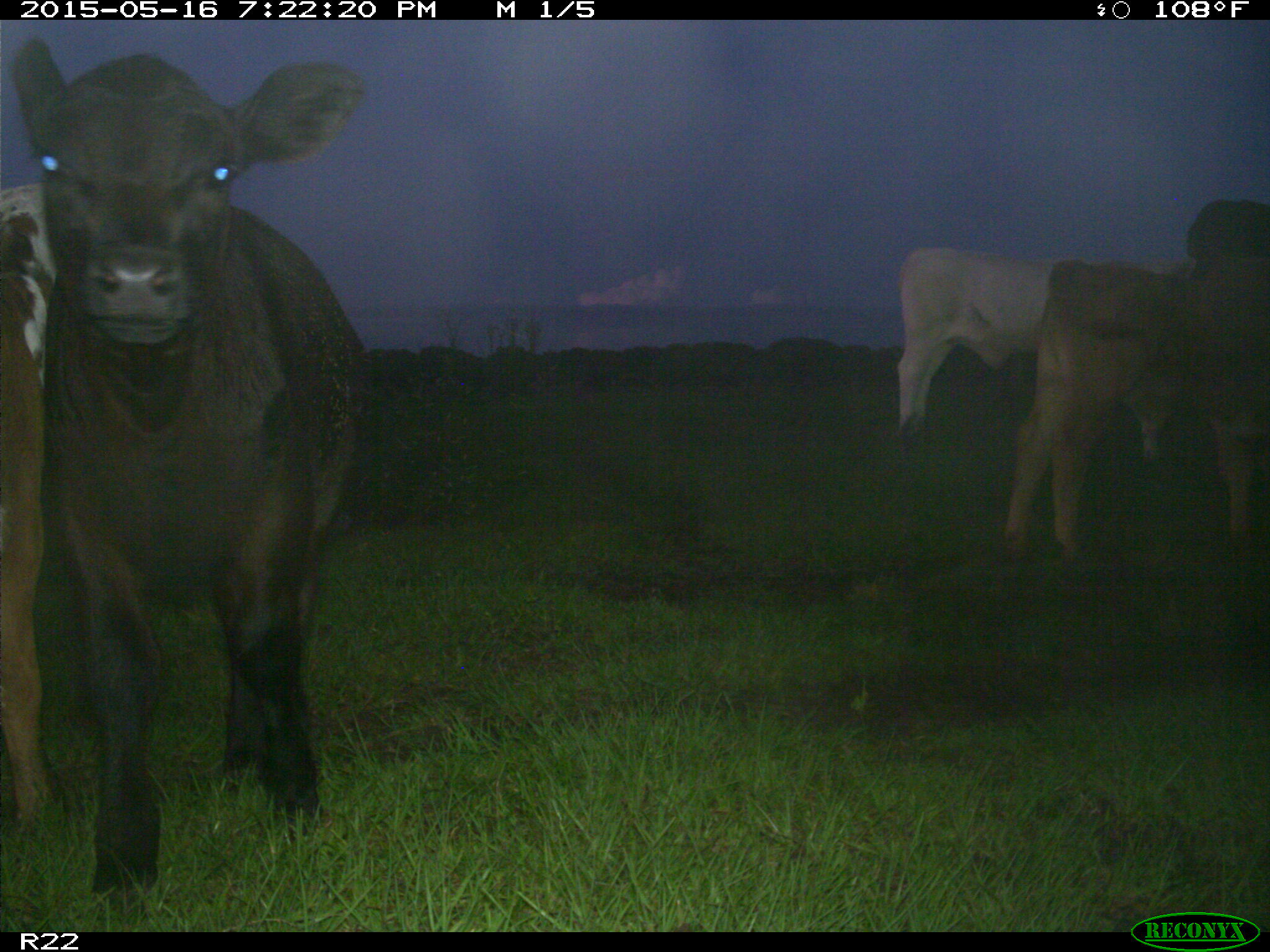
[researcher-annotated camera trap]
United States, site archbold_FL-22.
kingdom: Animalia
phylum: Chordata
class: Mammalia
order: Artiodactyla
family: Bovidae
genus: Bos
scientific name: Bos taurus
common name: domestic cow